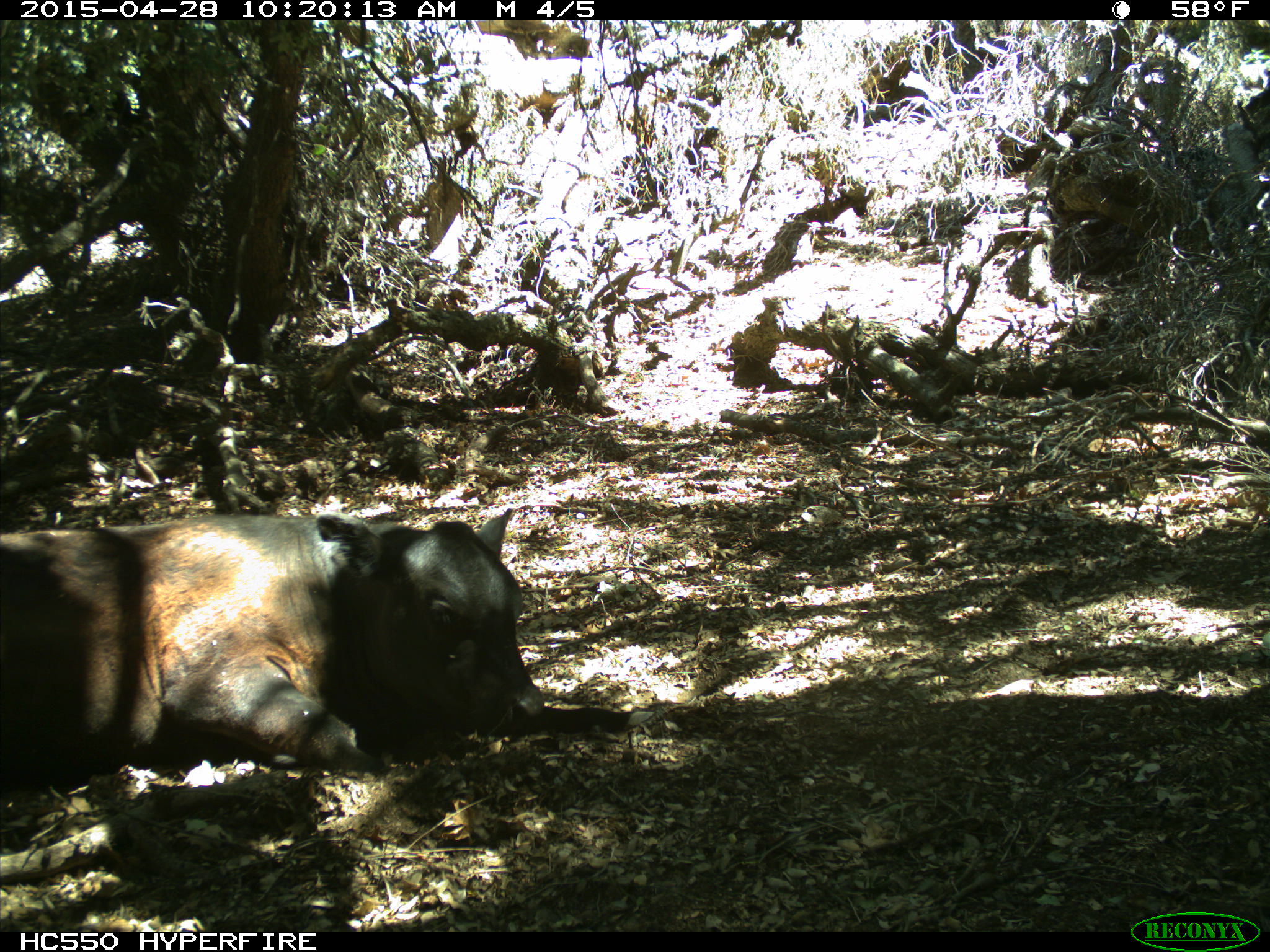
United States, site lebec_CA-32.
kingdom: Animalia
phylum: Chordata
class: Mammalia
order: Artiodactyla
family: Bovidae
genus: Bos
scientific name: Bos taurus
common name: domestic cow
Bos taurus (domestic cow).